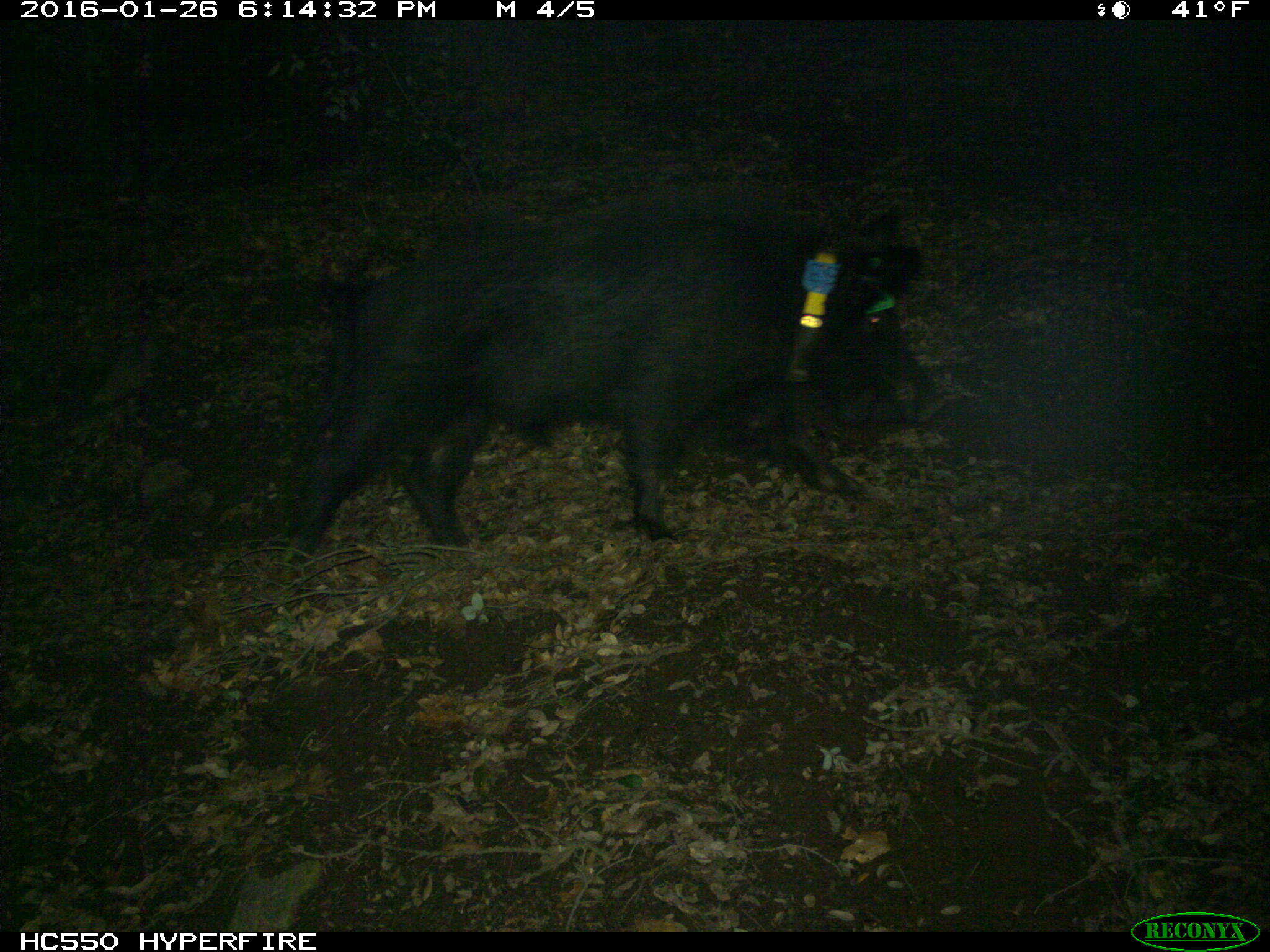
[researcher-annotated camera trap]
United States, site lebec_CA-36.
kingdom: Animalia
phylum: Chordata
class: Mammalia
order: Artiodactyla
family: Suidae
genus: Sus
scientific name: Sus scrofa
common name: wild boar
Sus scrofa (wild boar).